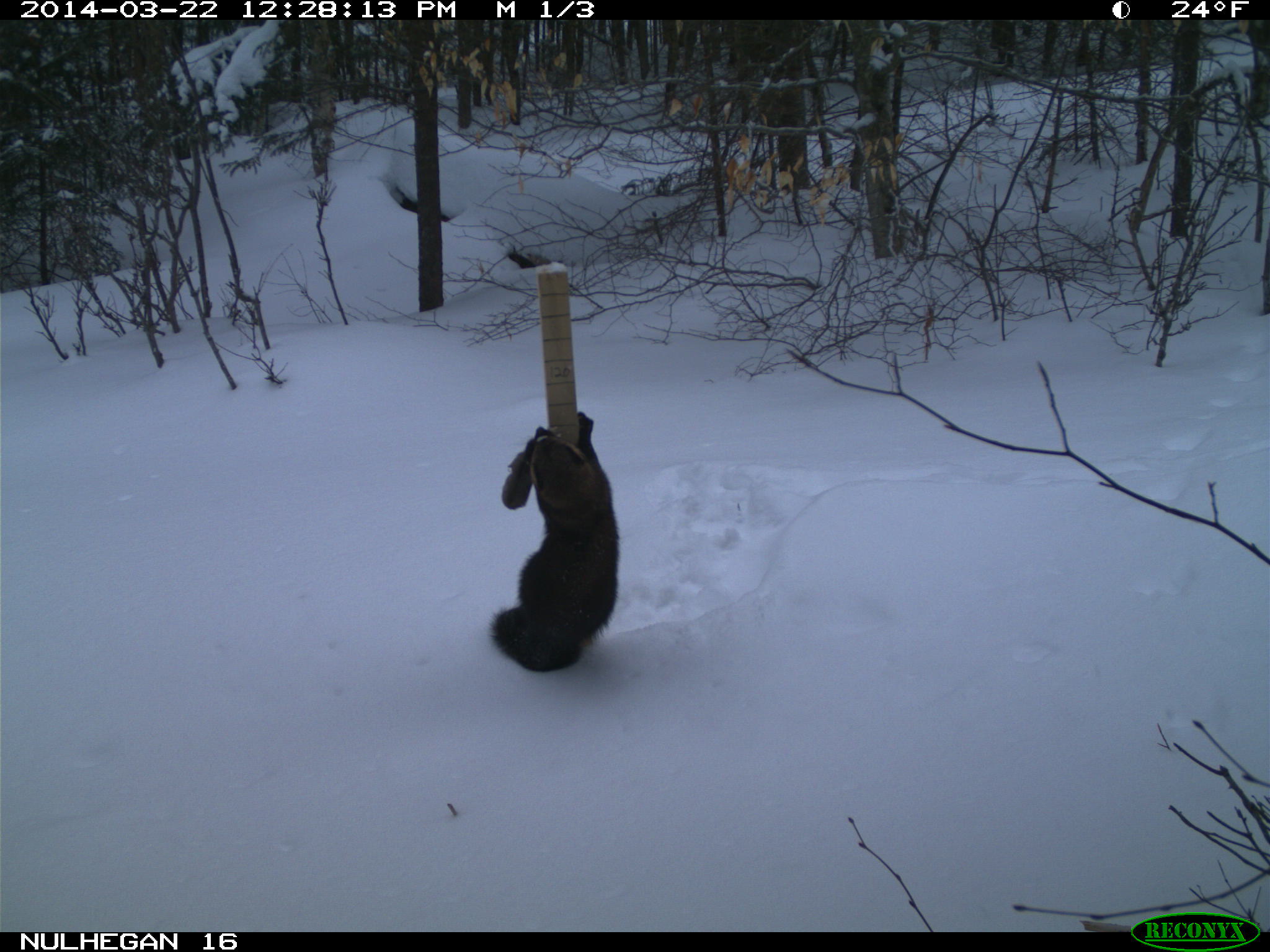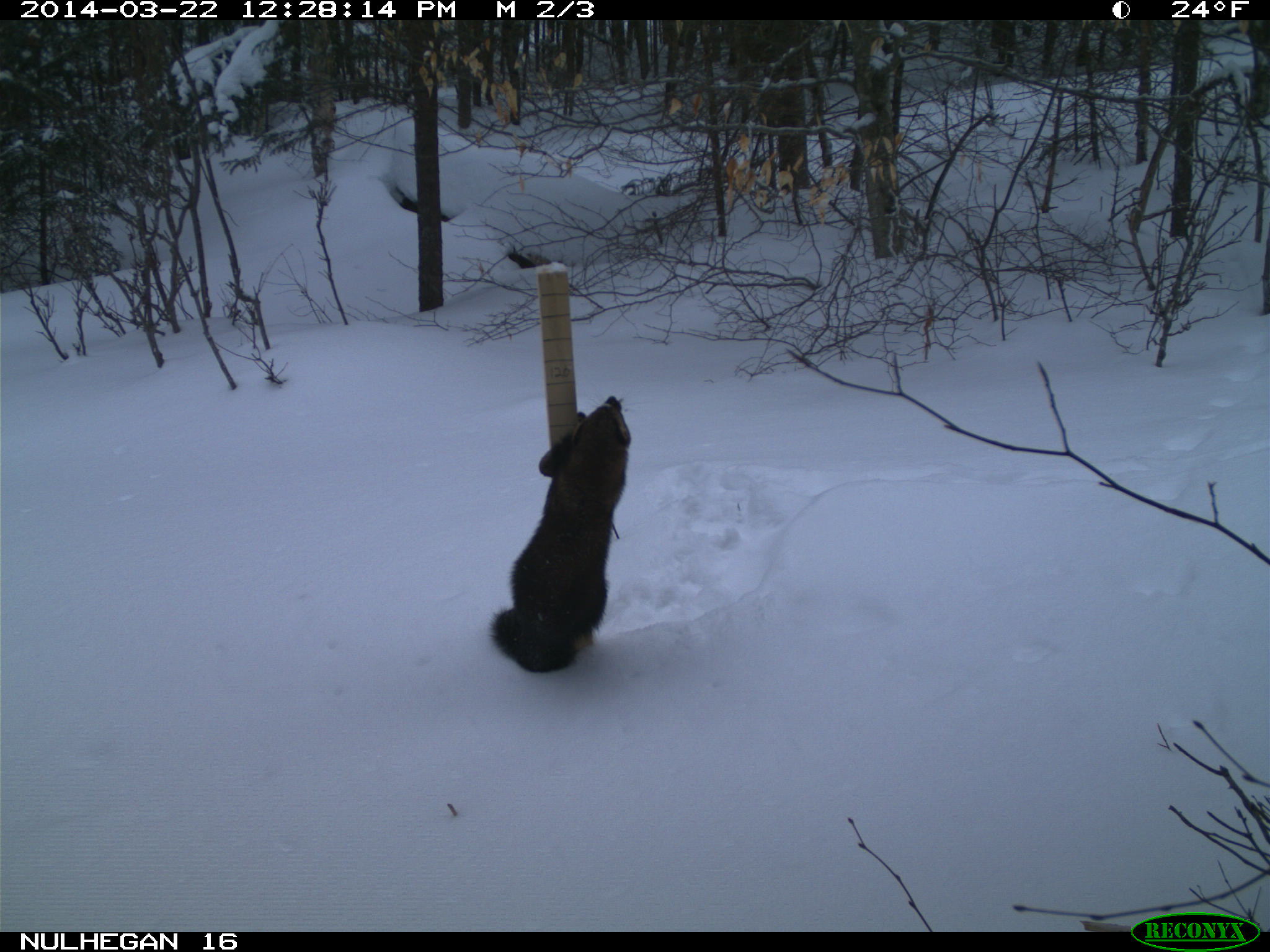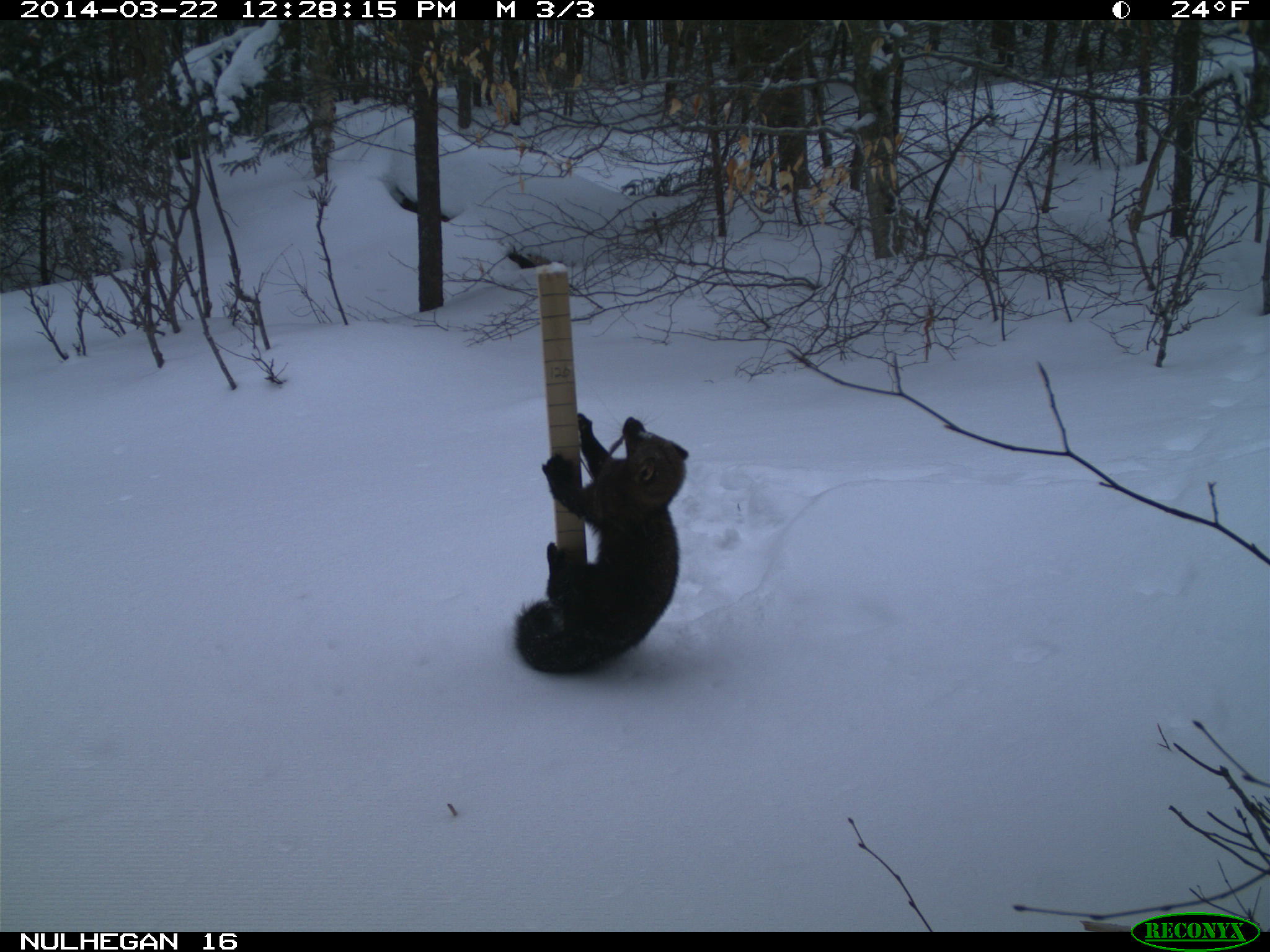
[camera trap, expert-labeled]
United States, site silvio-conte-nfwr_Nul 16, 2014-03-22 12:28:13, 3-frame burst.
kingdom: Animalia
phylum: Chordata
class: Mammalia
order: Carnivora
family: Mustelidae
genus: Pekania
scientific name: Pekania pennanti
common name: fisher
Fisher (Pekania pennanti).